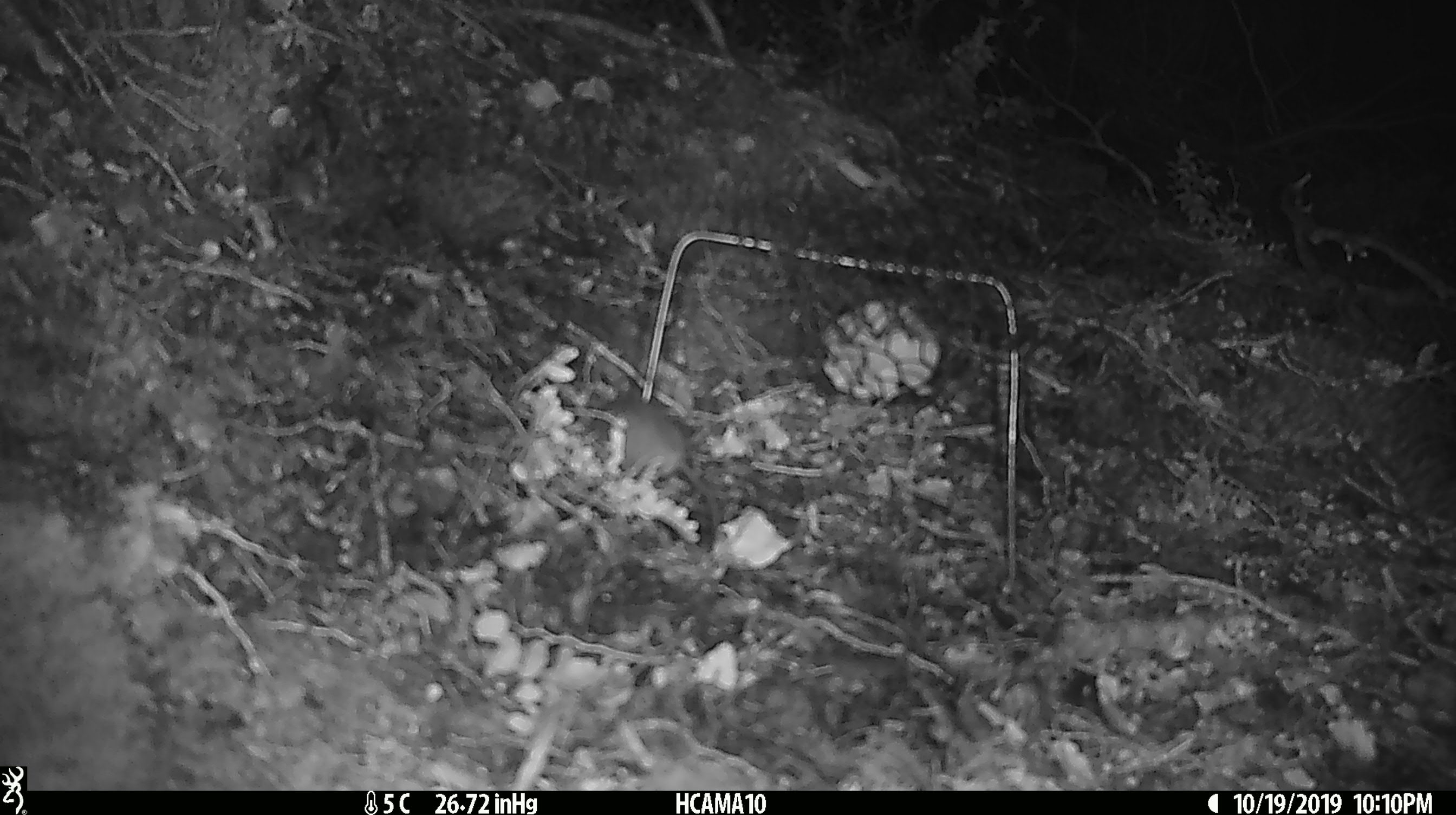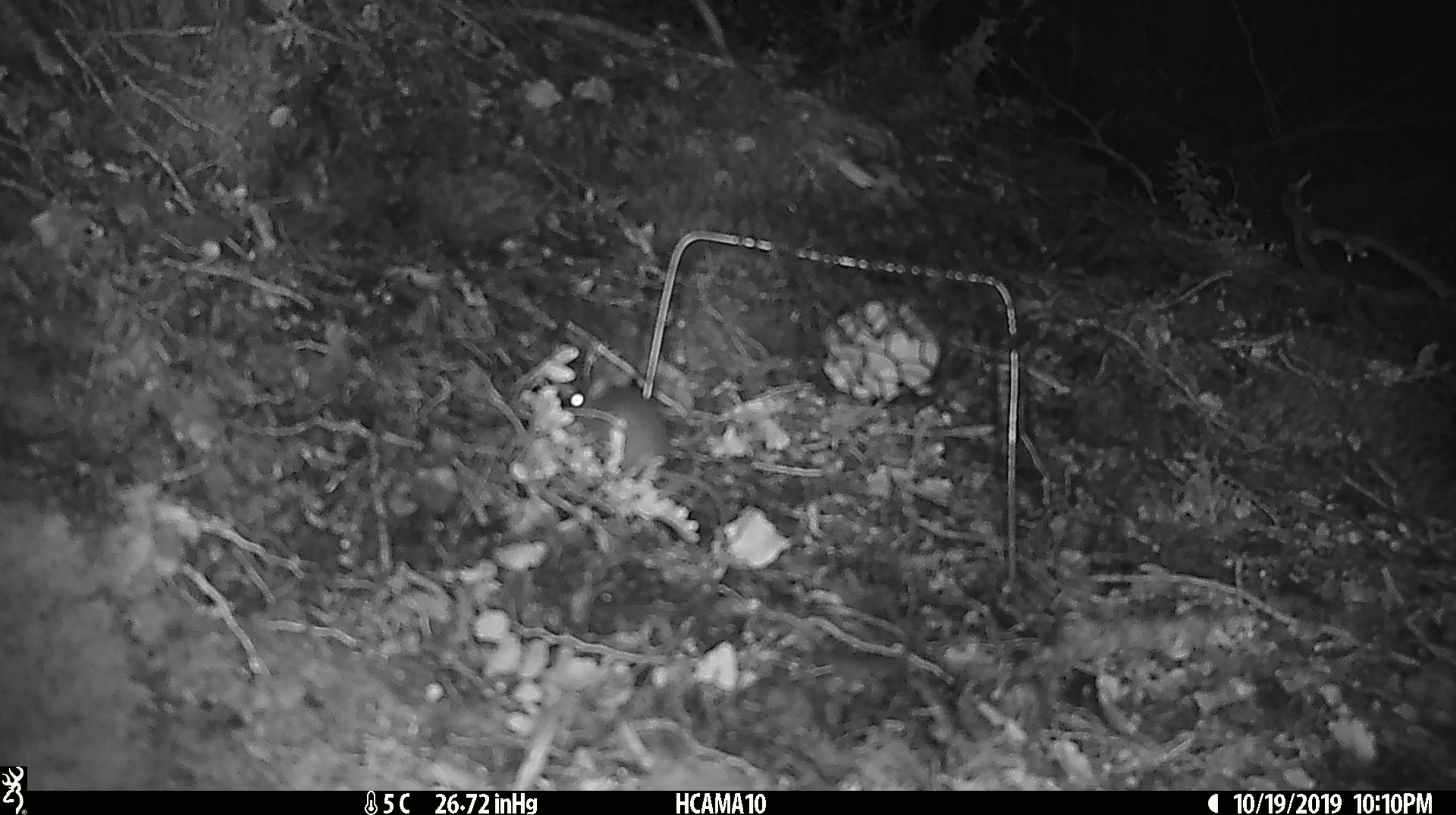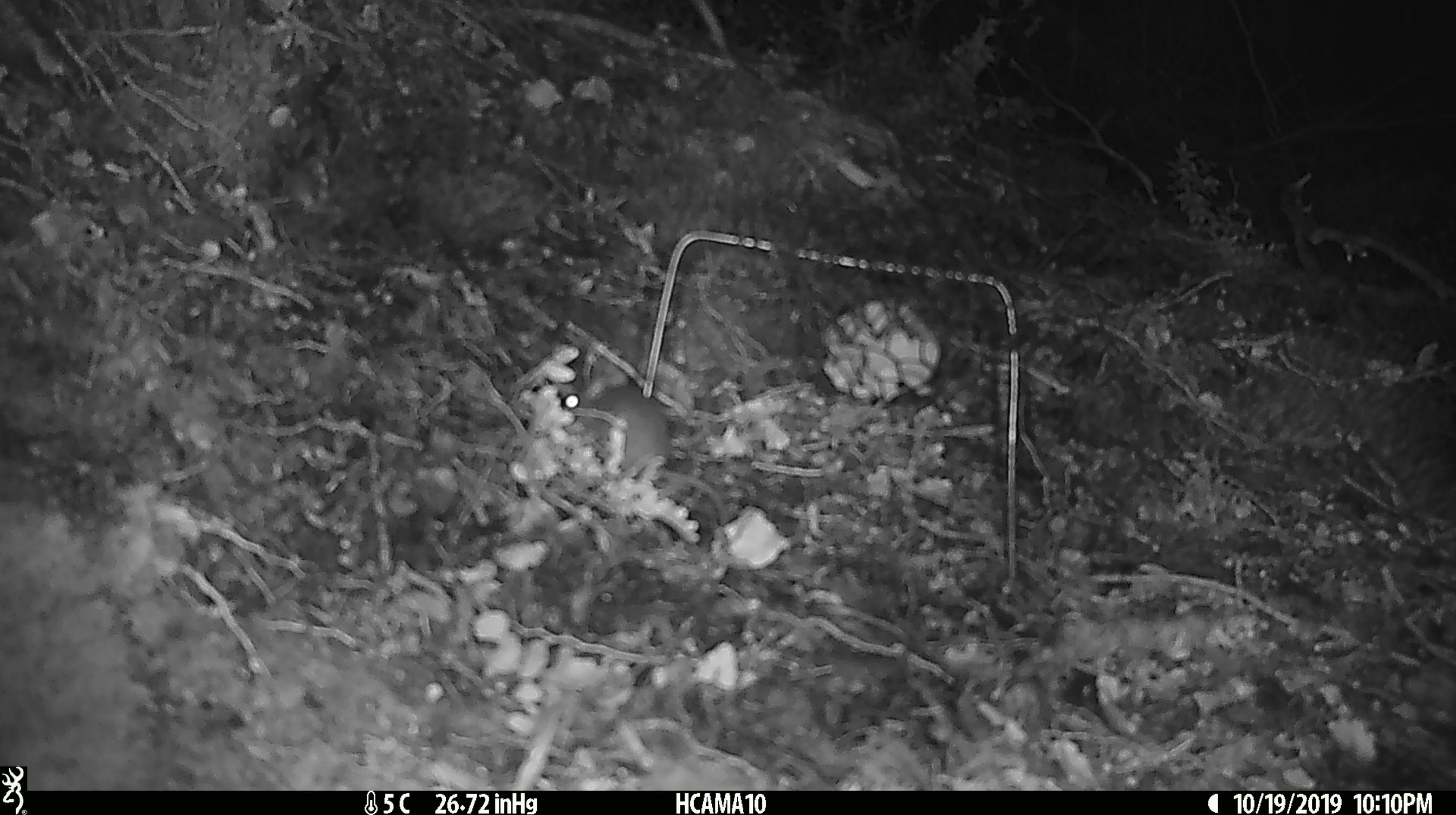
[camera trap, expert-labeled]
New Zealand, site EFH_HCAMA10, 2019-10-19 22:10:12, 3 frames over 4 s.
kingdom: Animalia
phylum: Chordata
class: Mammalia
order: Rodentia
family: Muridae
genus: Mus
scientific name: Mus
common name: mouse